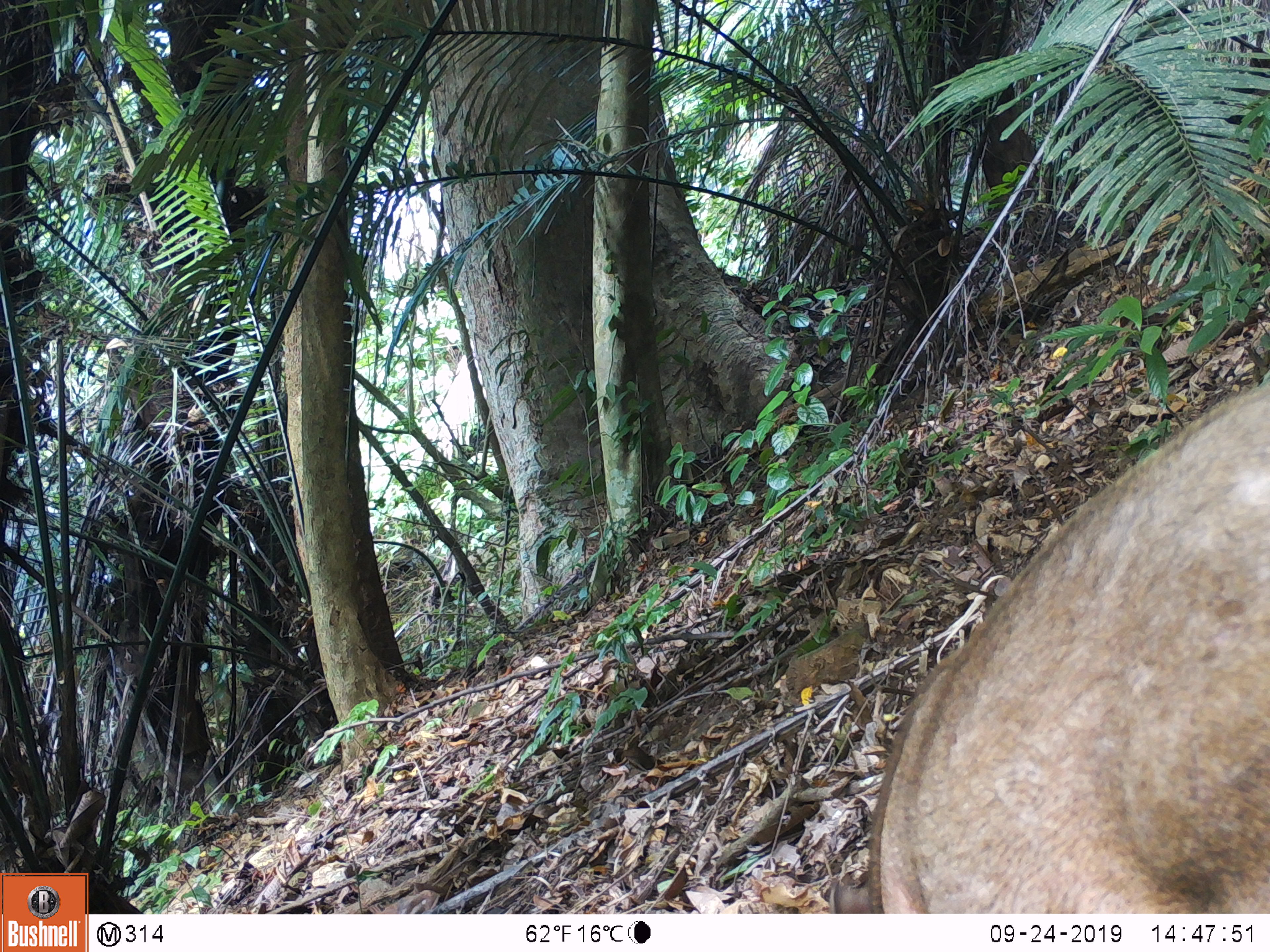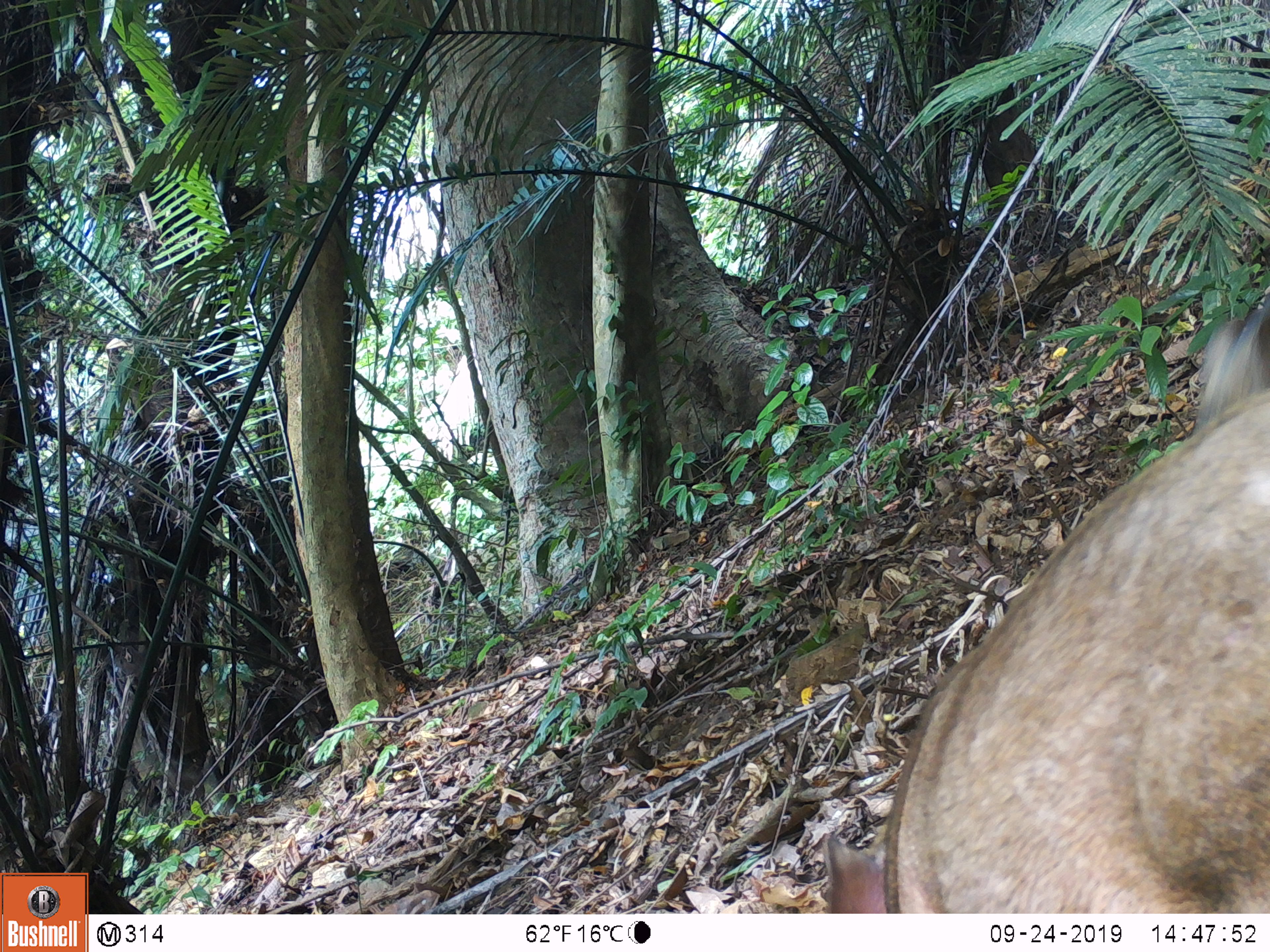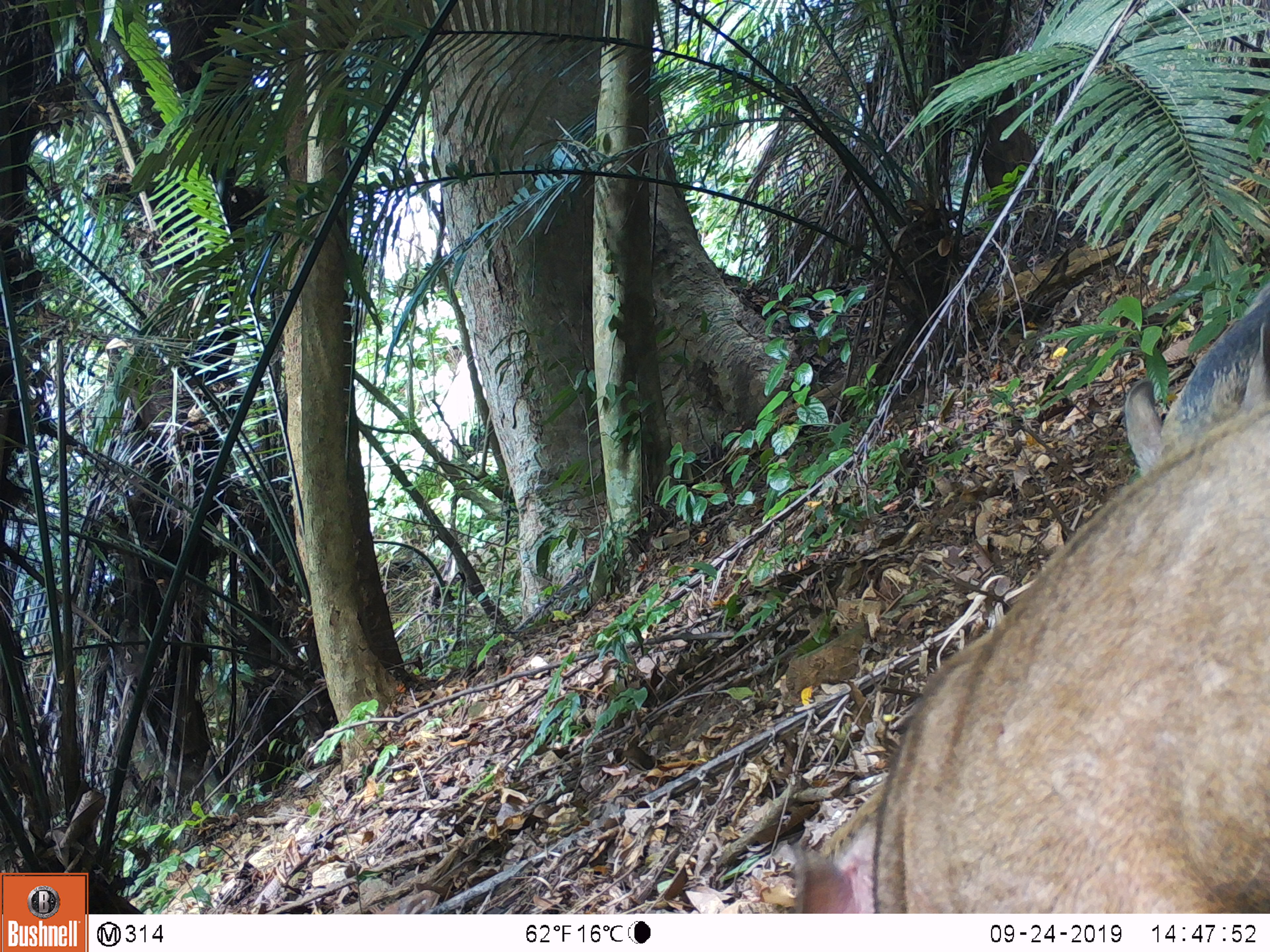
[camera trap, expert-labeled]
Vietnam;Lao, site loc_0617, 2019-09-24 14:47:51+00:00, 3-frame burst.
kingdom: Animalia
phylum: Chordata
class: Mammalia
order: Artiodactyla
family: Suidae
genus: Sus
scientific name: Sus scrofa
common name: eurasian wild pig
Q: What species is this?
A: Eurasian wild pig (Sus scrofa).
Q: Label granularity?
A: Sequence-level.